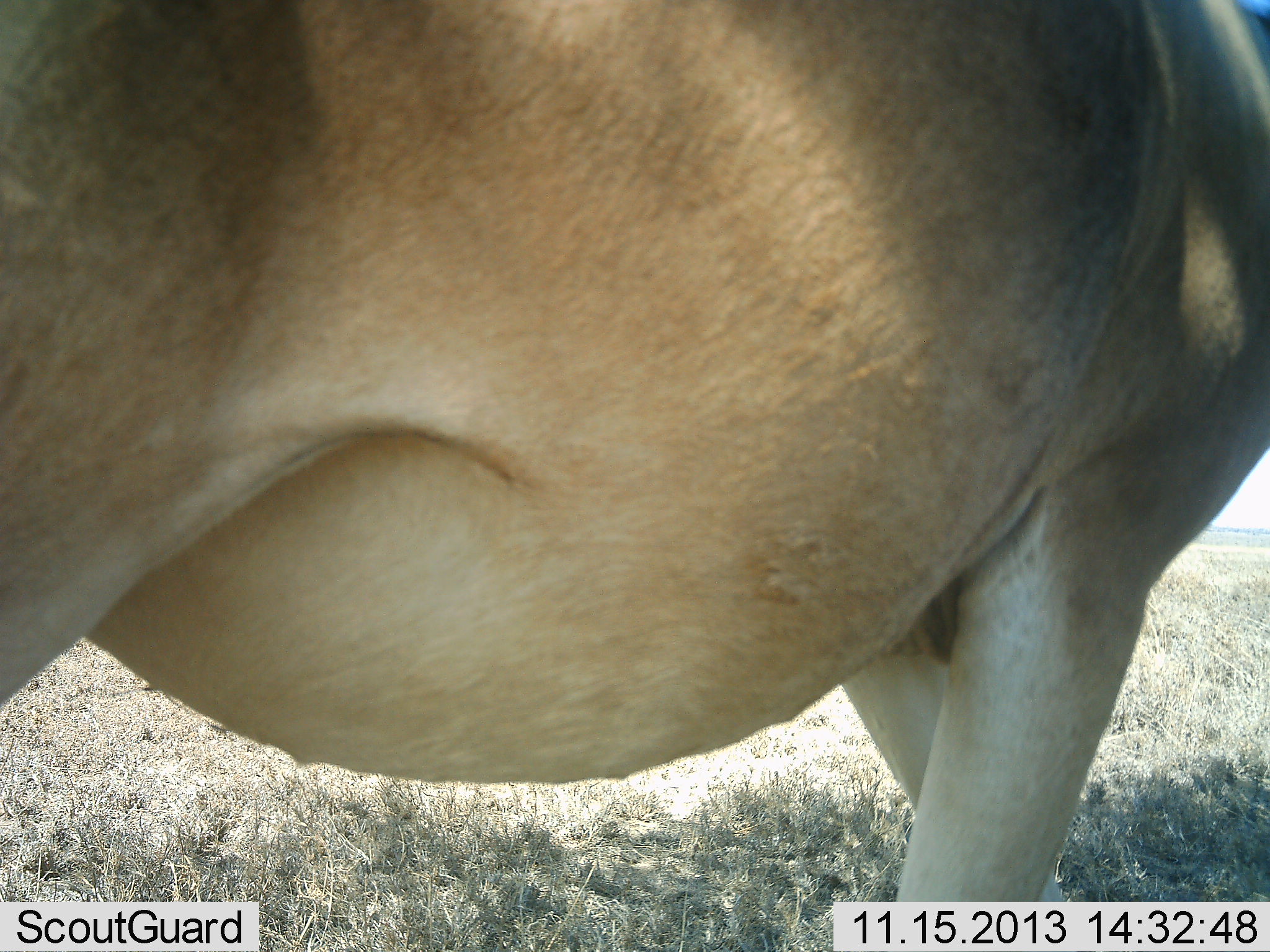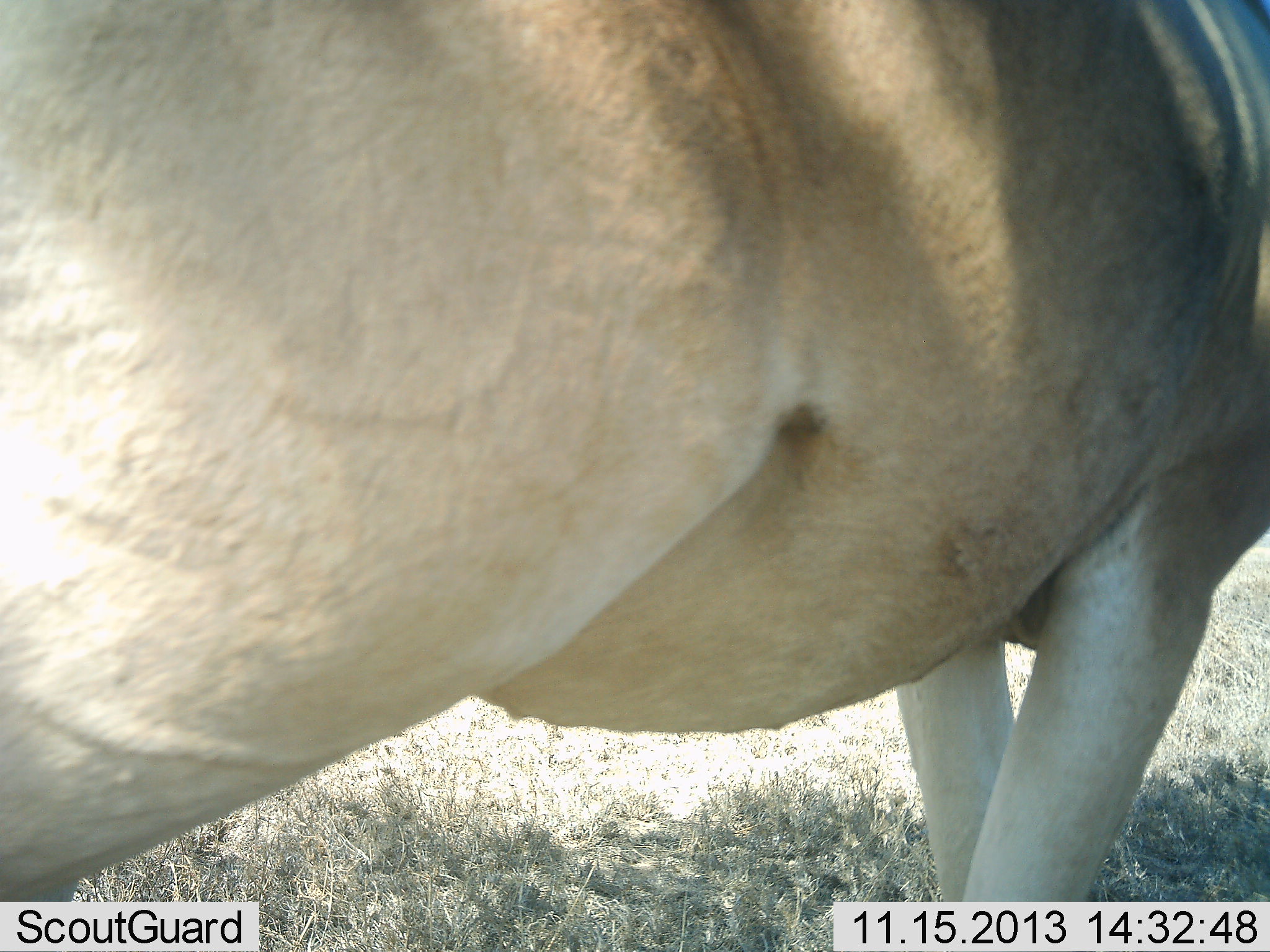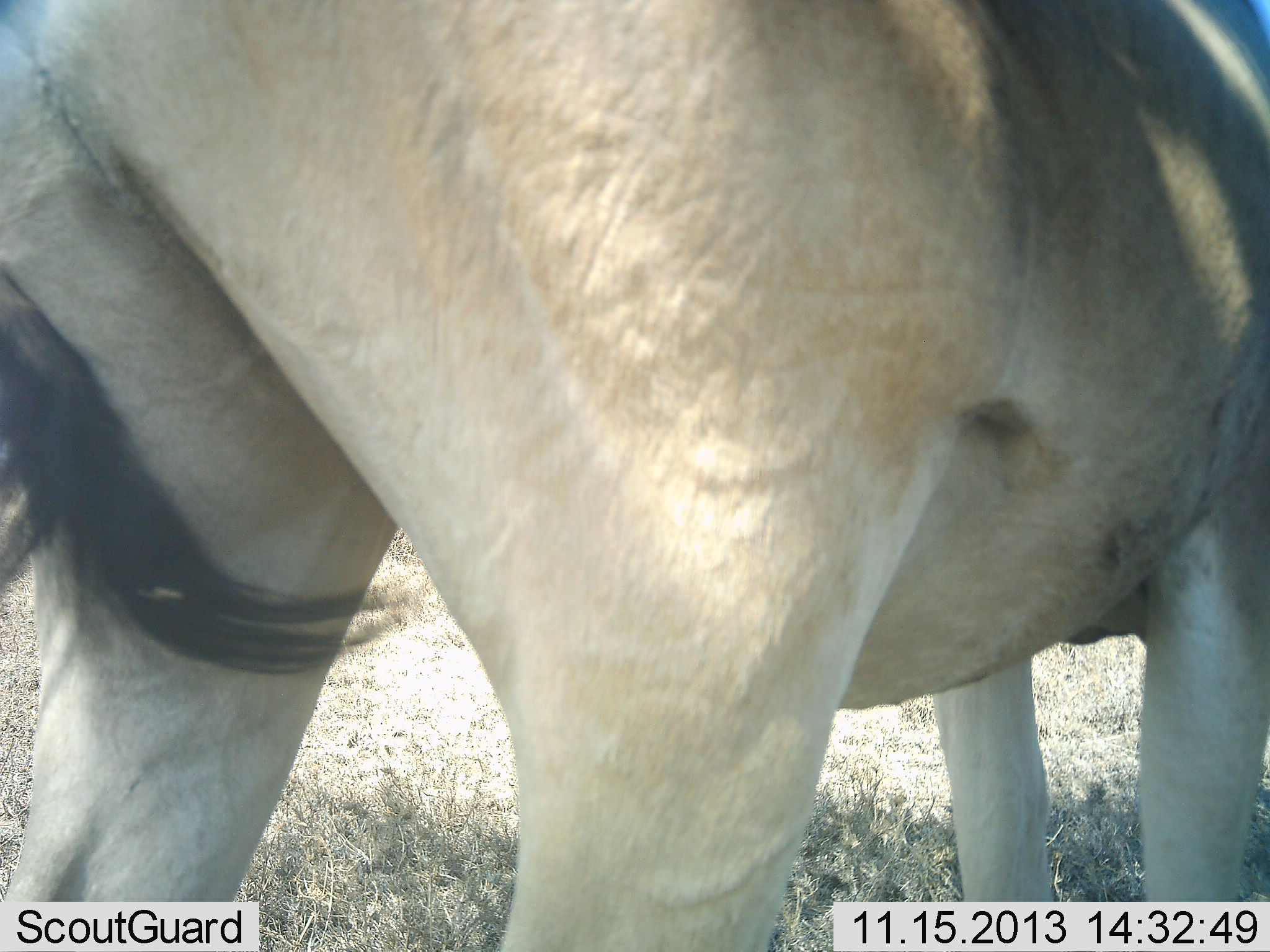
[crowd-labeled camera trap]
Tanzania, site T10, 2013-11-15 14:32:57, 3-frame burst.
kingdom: Animalia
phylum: Chordata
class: Mammalia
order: Artiodactyla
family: Bovidae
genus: Alcelaphus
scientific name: Alcelaphus buselaphus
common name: hartebeest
Hartebeest (Alcelaphus buselaphus), count 1. Behavior (volunteer vote fractions): standing 48%, resting 0%, moving 52%, interacting 0%. Young present (vote fraction): 0%. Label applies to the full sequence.